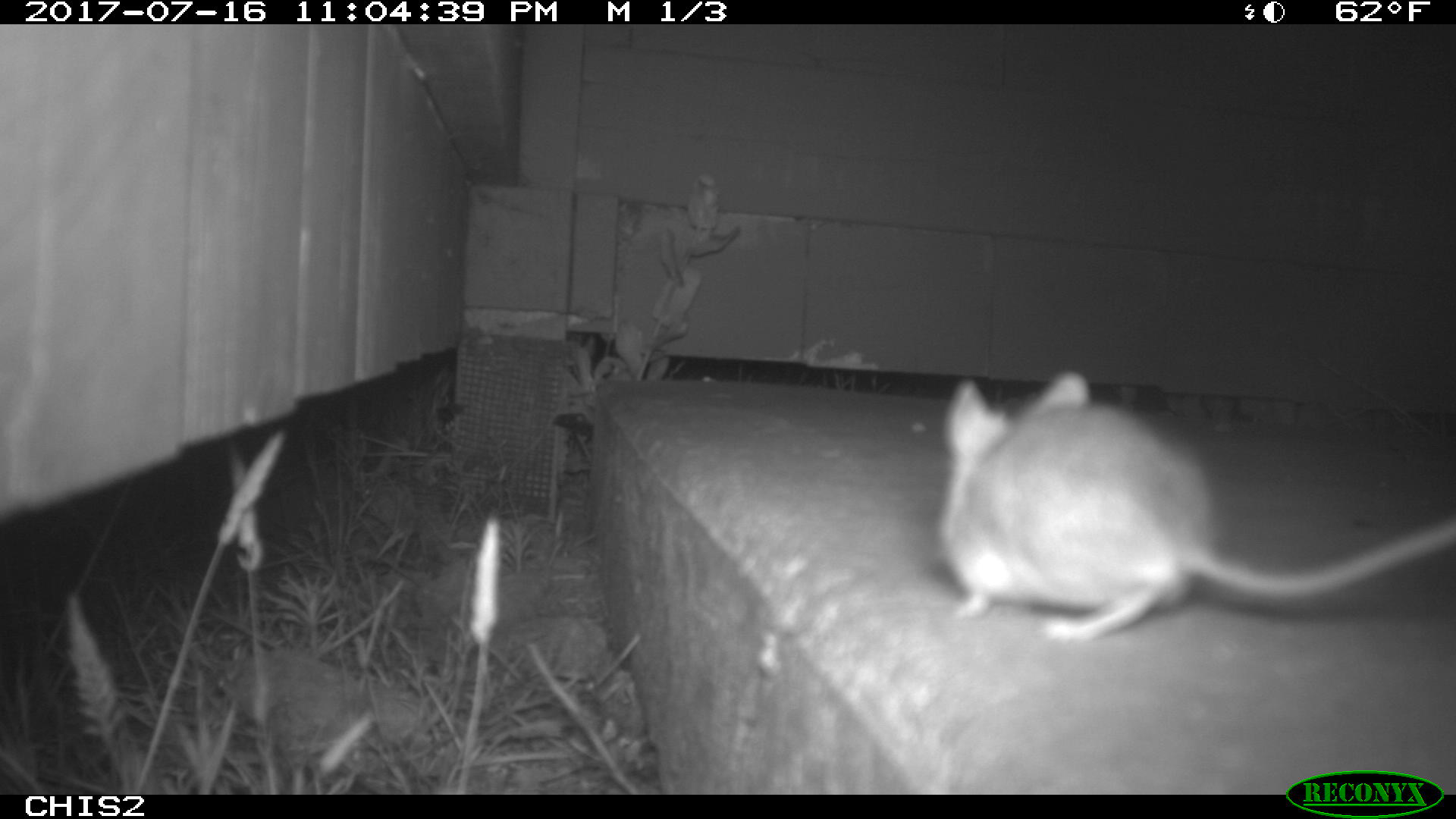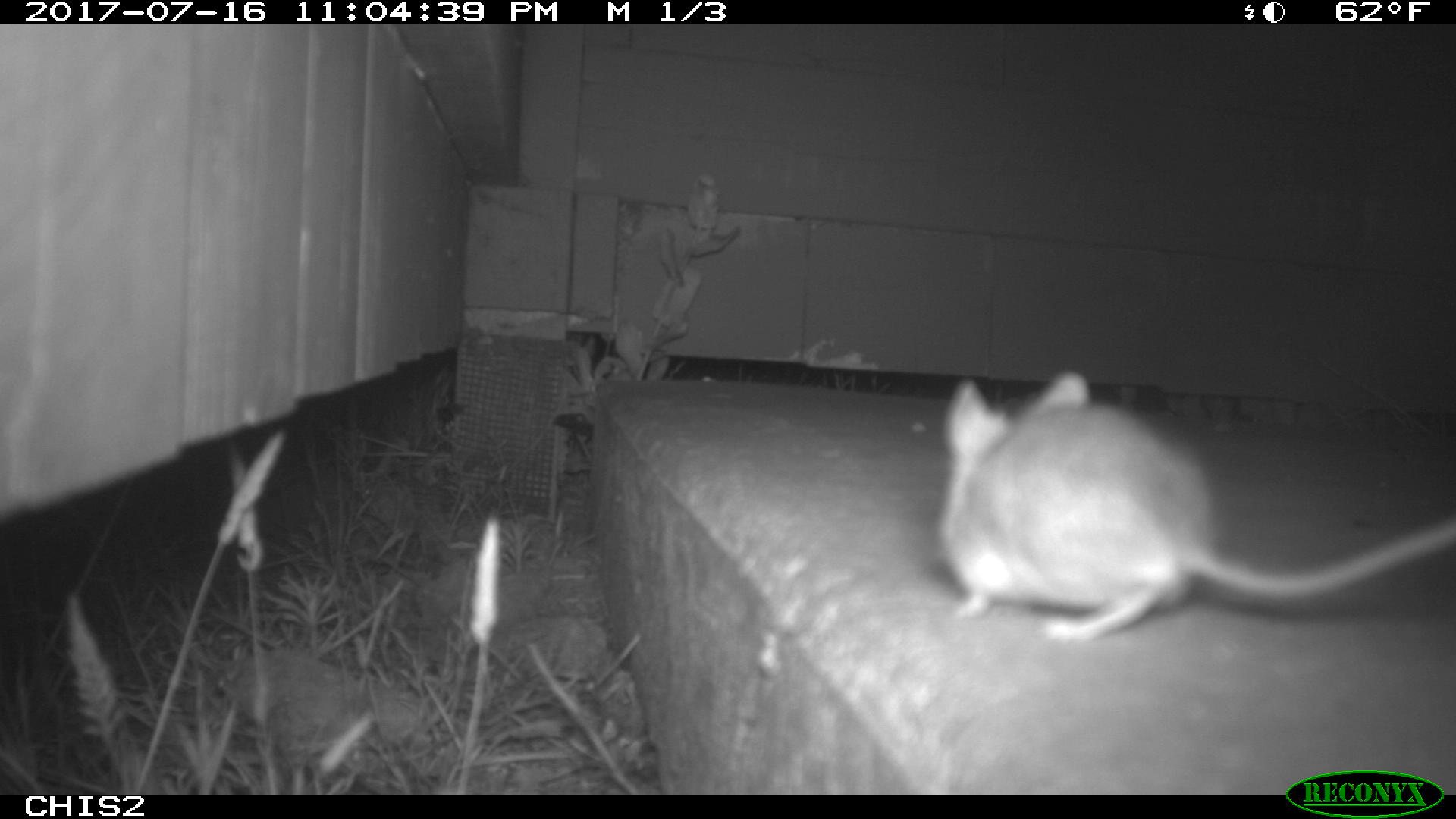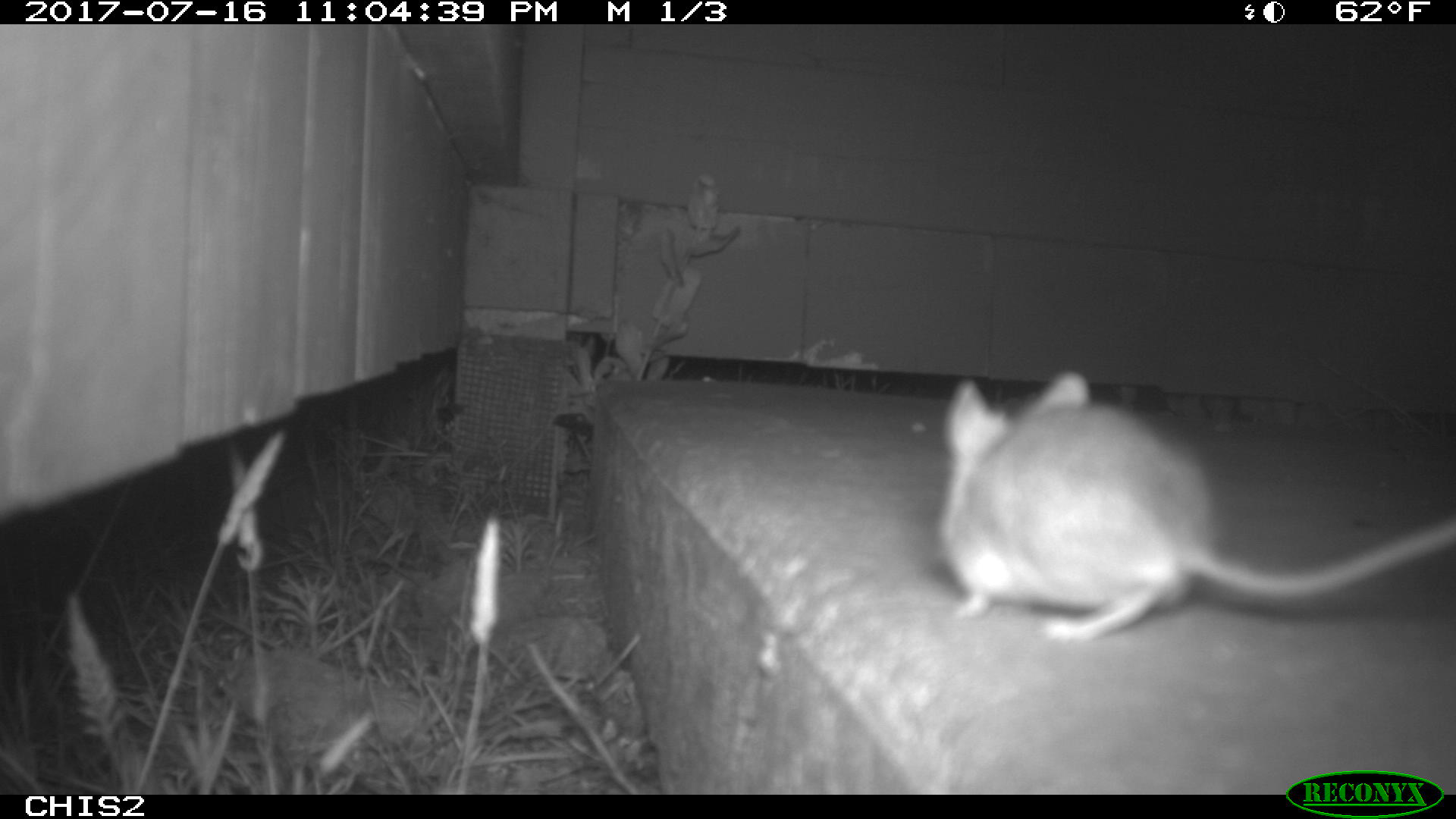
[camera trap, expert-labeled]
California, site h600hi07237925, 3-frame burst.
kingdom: Animalia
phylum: Chordata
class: Mammalia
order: Rodentia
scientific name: Rodentia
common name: rodent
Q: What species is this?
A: Rodent (Rodentia).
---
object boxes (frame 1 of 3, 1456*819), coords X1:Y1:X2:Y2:
rodent: 940:369:1455:645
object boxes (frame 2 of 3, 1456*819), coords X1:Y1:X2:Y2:
rodent: 937:371:1455:639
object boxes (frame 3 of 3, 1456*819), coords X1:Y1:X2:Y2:
rodent: 940:372:1455:641